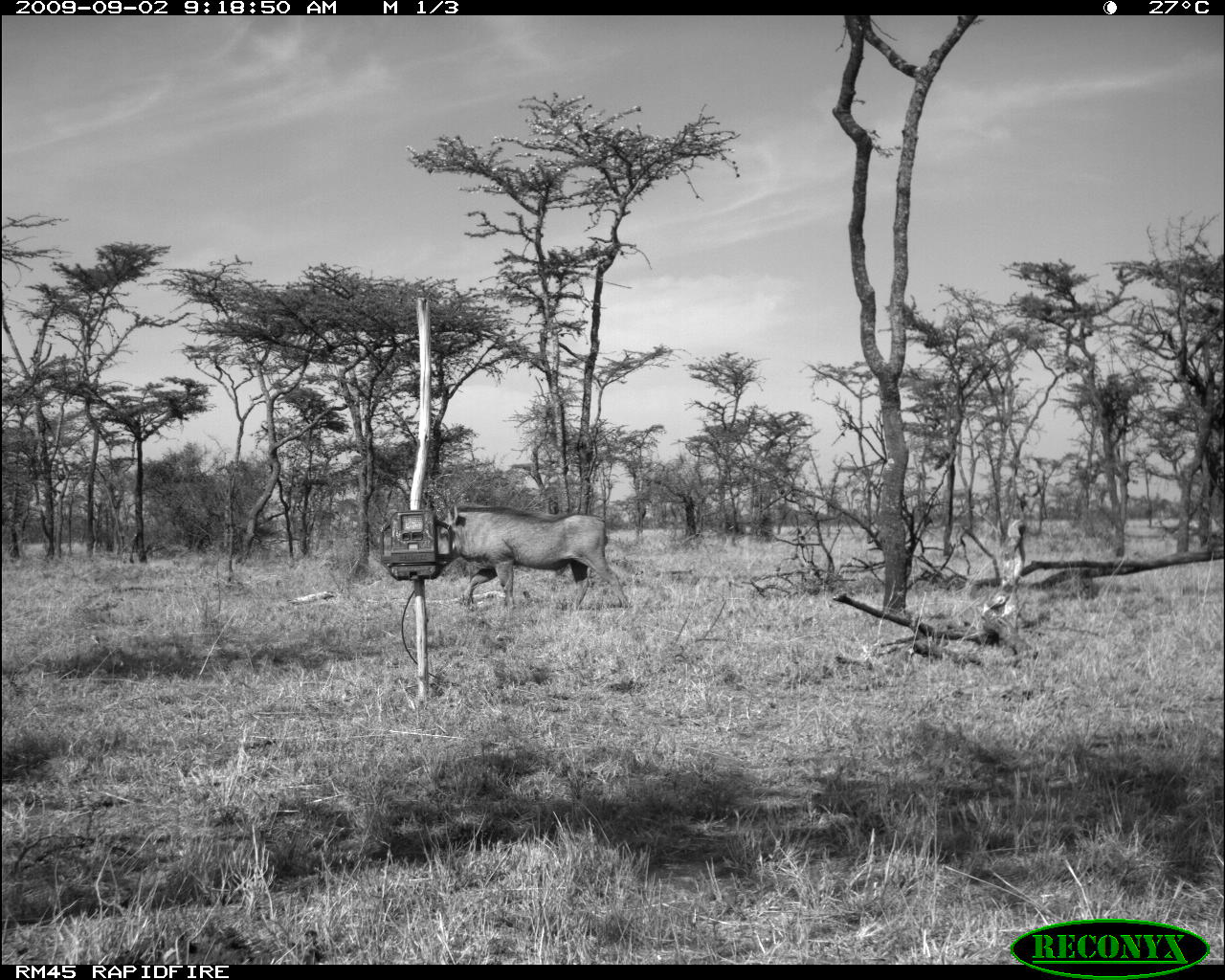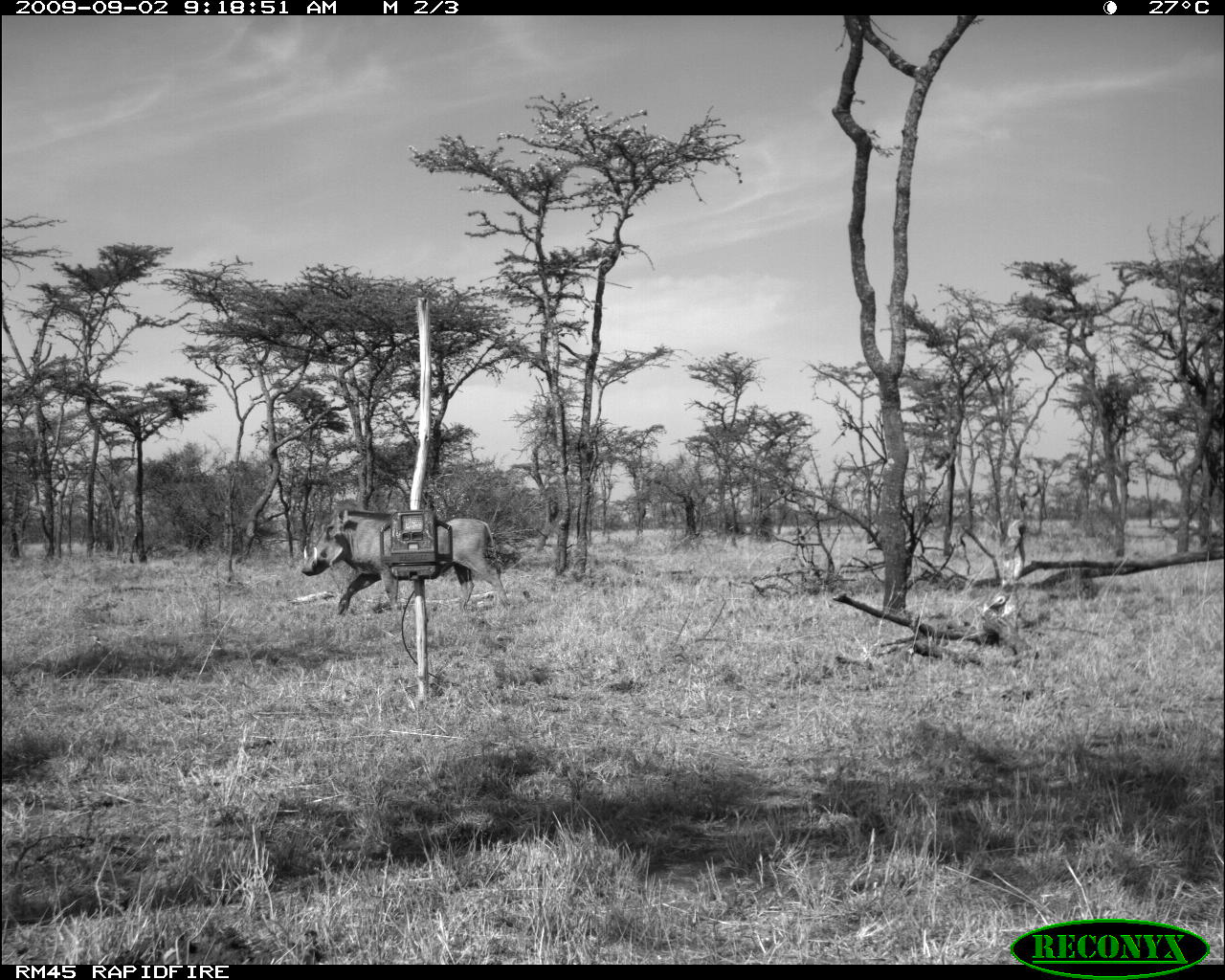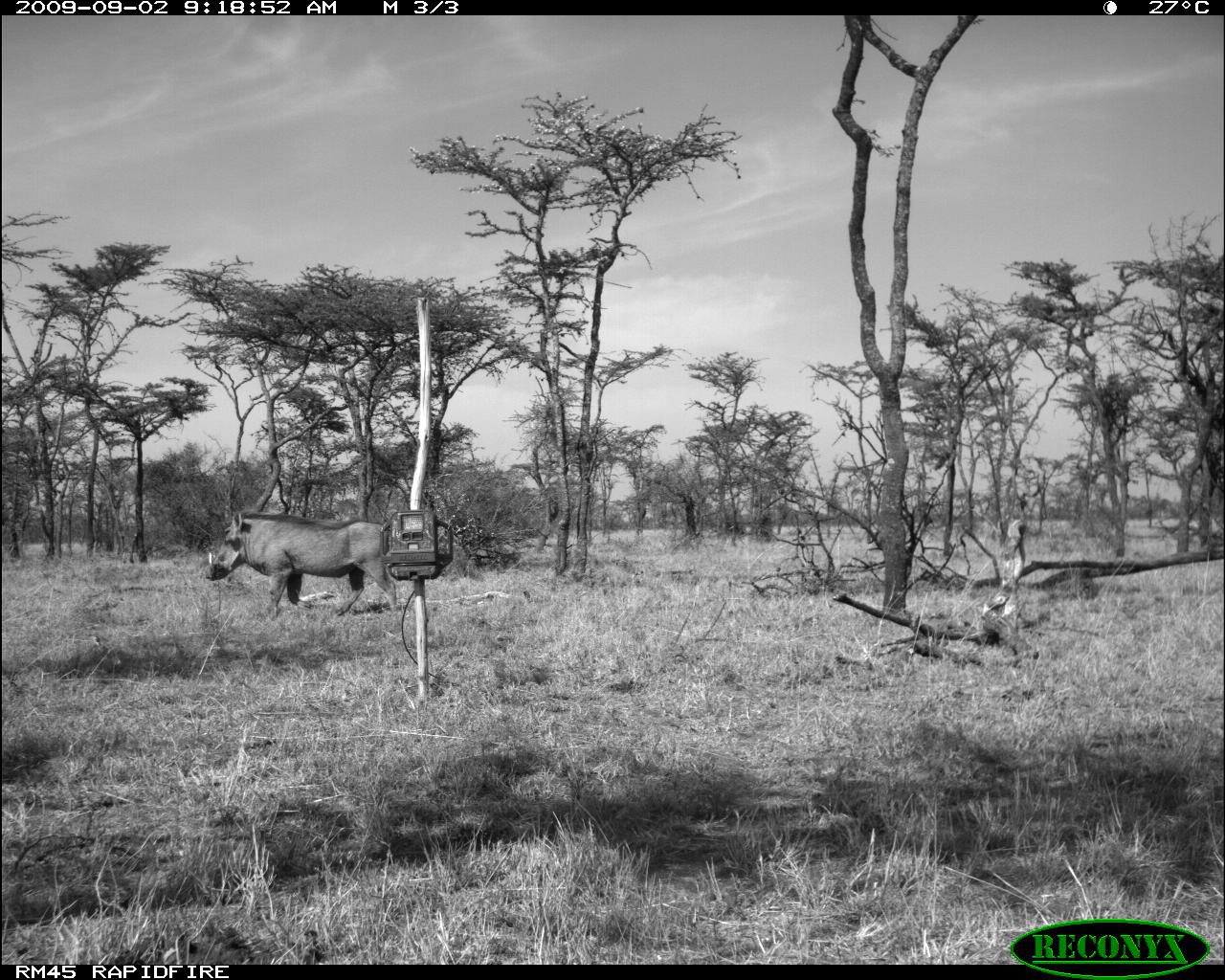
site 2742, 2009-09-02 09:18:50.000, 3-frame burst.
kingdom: Animalia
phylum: Chordata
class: Mammalia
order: Artiodactyla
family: Suidae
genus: Phacochoerus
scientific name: Phacochoerus africanus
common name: common warthog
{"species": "Phacochoerus africanus (common warthog)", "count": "1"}